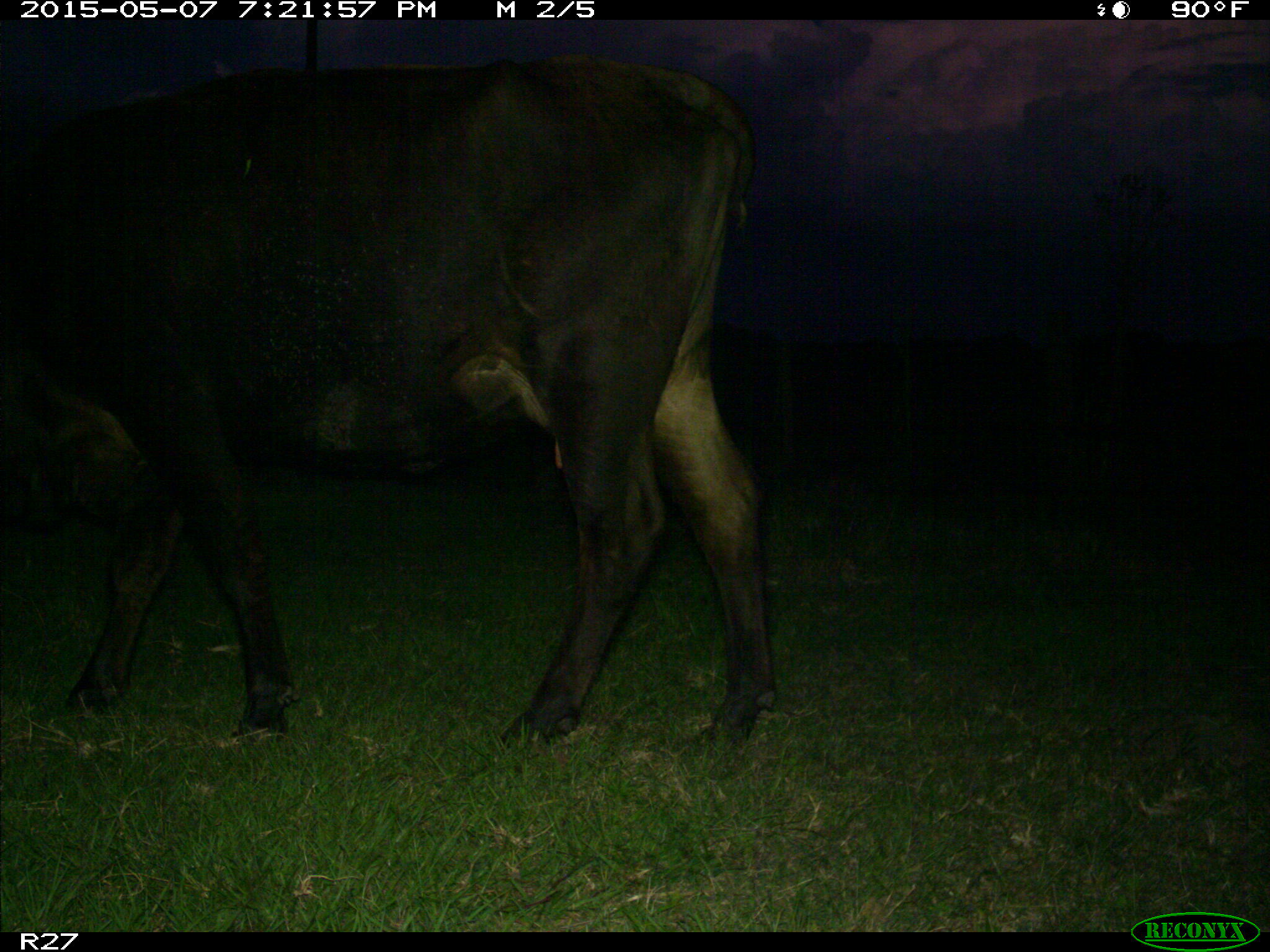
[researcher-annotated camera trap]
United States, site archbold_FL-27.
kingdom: Animalia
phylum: Chordata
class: Mammalia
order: Artiodactyla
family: Bovidae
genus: Bos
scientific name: Bos taurus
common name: domestic cow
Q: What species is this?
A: Bos taurus (domestic cow).